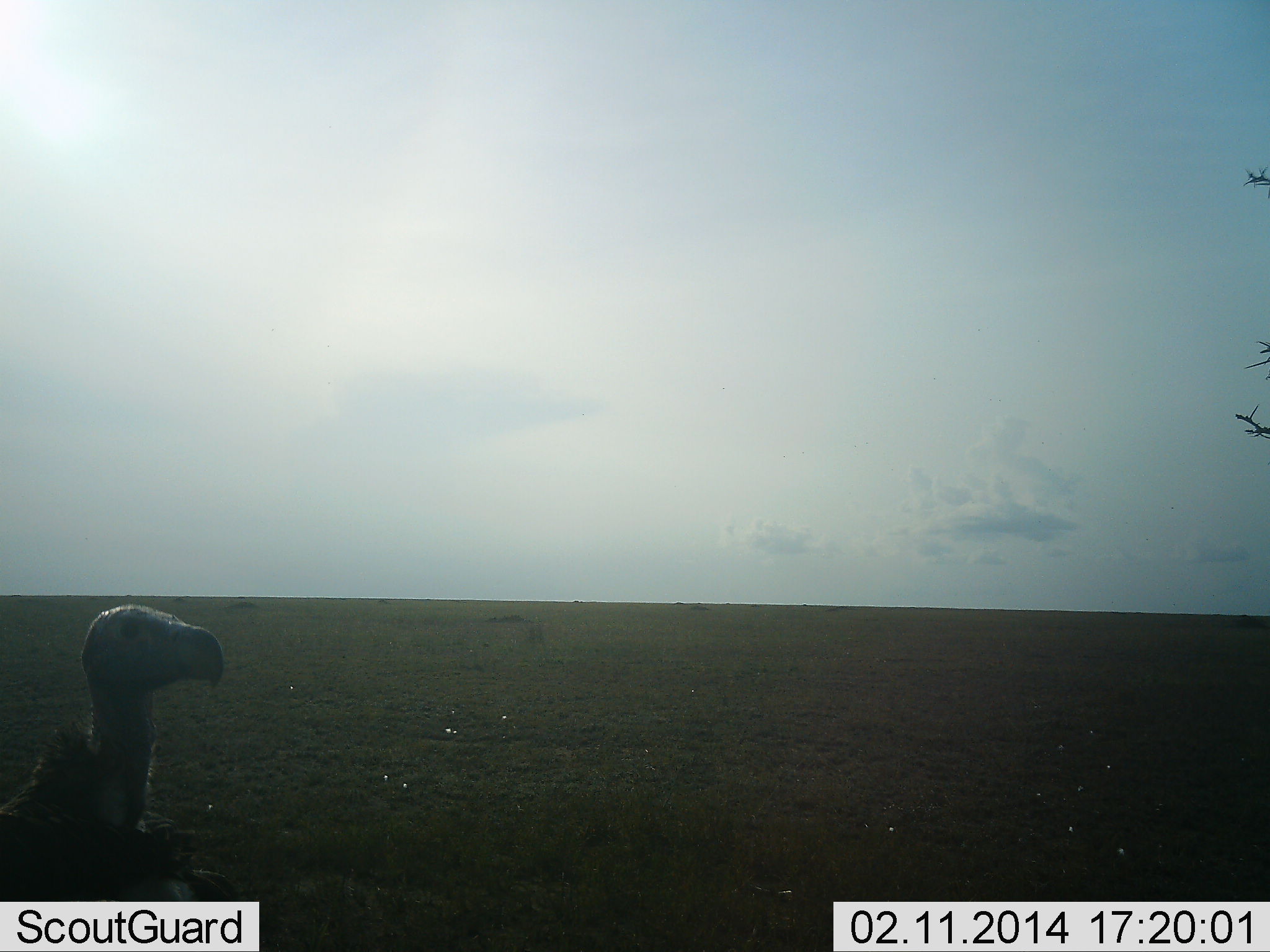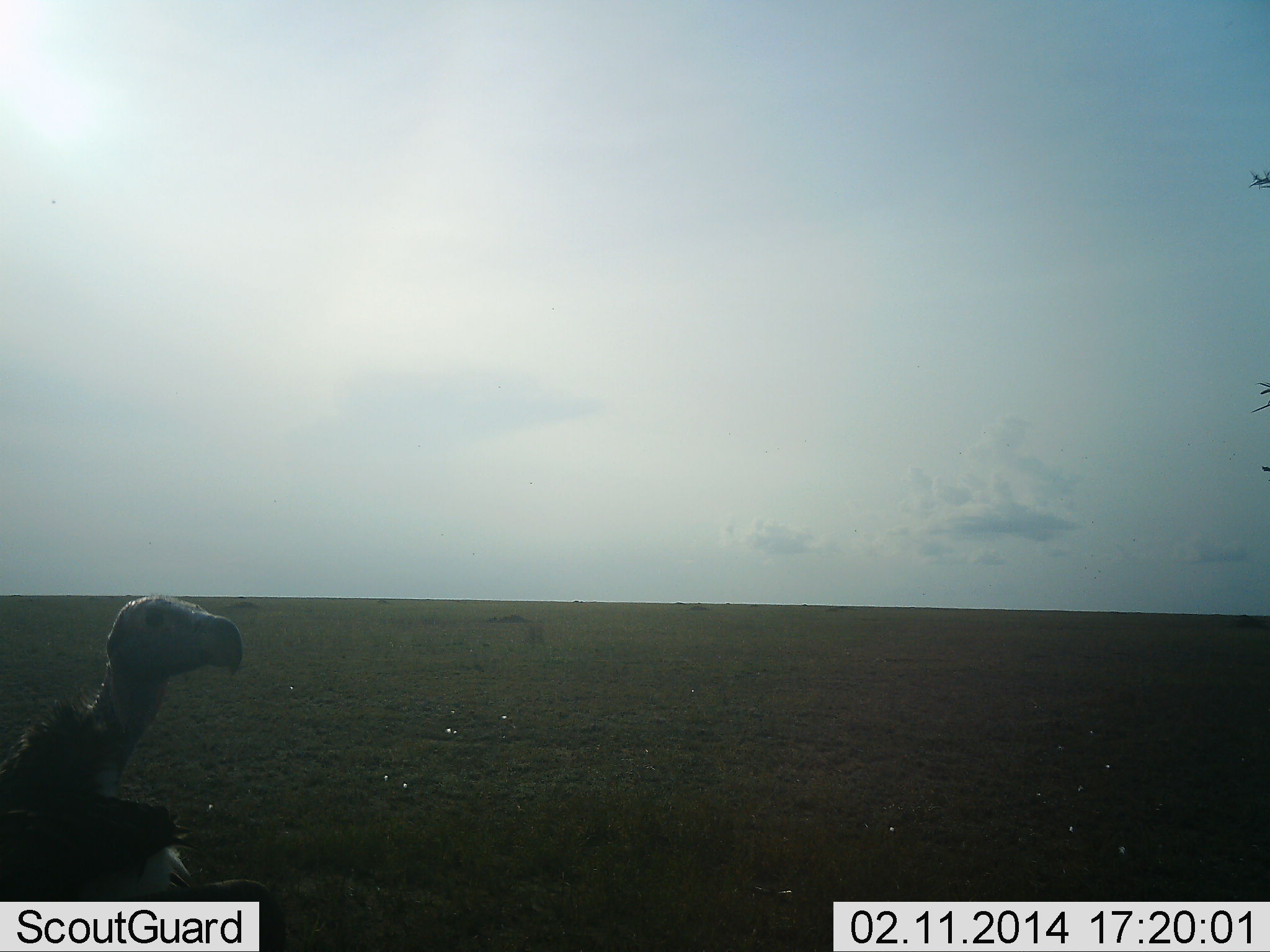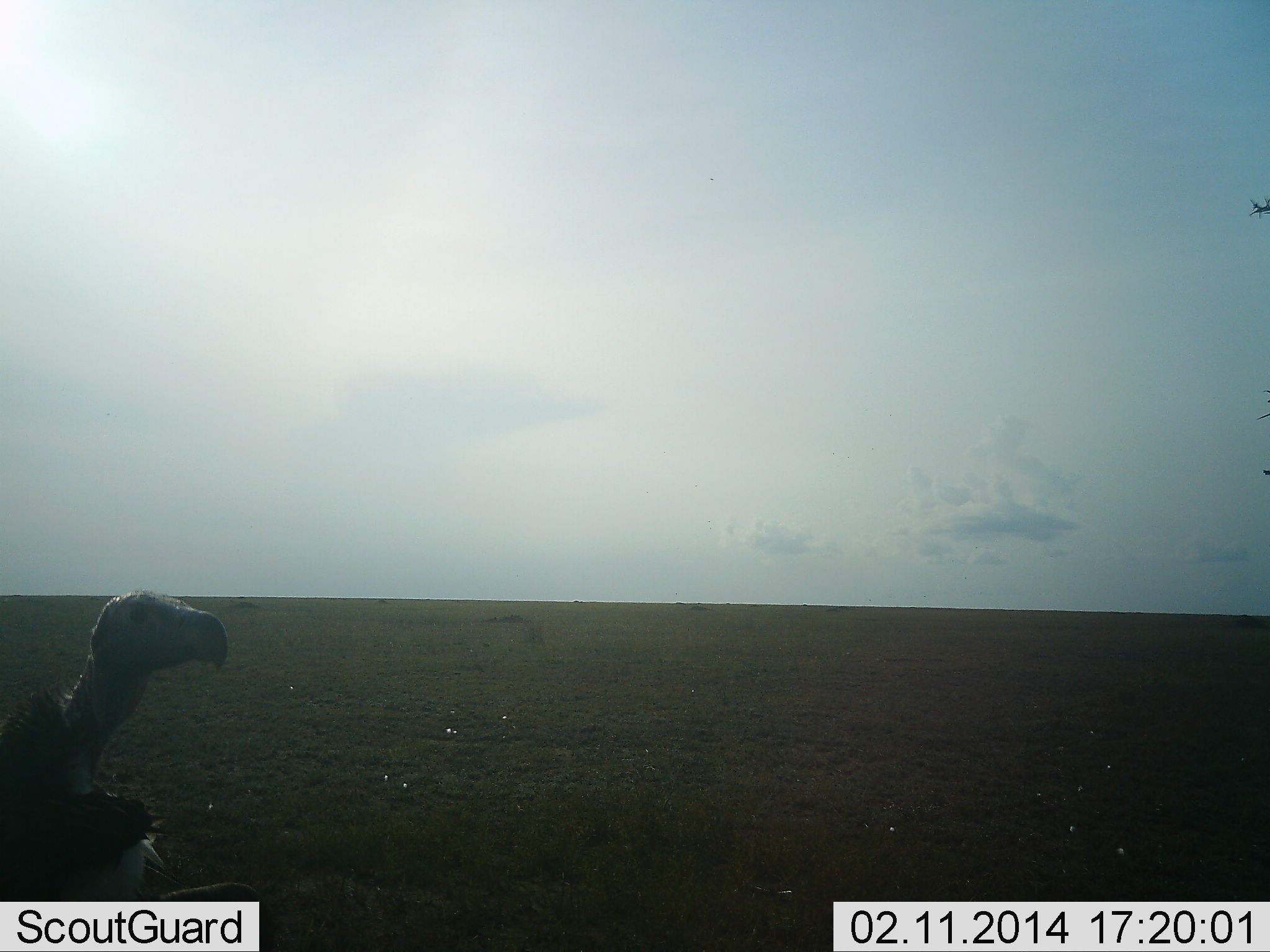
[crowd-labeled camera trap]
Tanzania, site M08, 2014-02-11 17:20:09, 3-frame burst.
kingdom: Animalia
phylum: Chordata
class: Aves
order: Accipitriformes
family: Accipitridae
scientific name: Accipitridae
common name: vulture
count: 1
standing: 100%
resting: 0%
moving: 0%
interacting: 0%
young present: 0%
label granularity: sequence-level